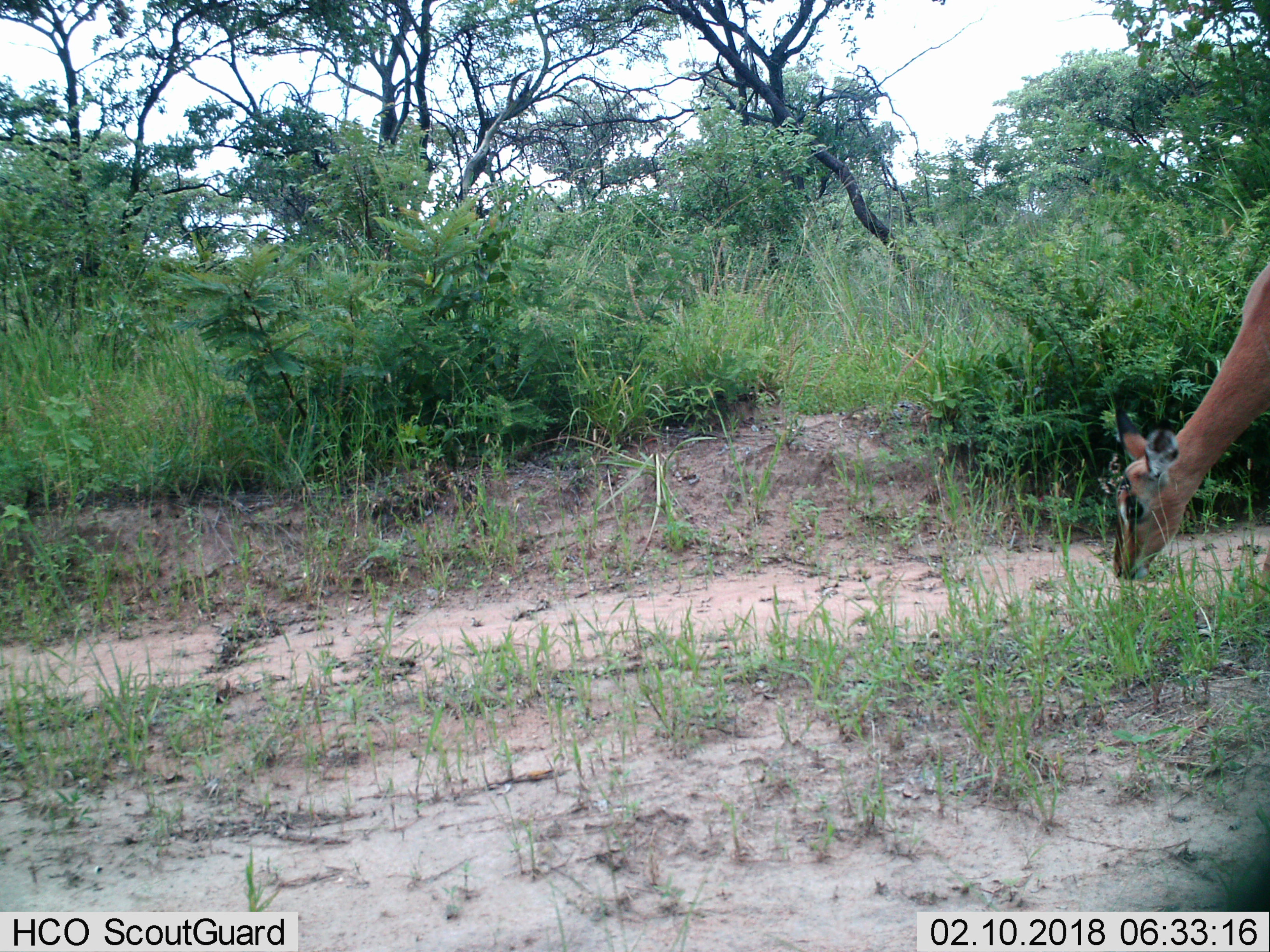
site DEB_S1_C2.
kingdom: Animalia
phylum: Chordata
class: Mammalia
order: Artiodactyla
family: Bovidae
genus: Aepyceros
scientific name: Aepyceros melampus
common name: impala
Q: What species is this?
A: Impala (Aepyceros melampus).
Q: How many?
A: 1.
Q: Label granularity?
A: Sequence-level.